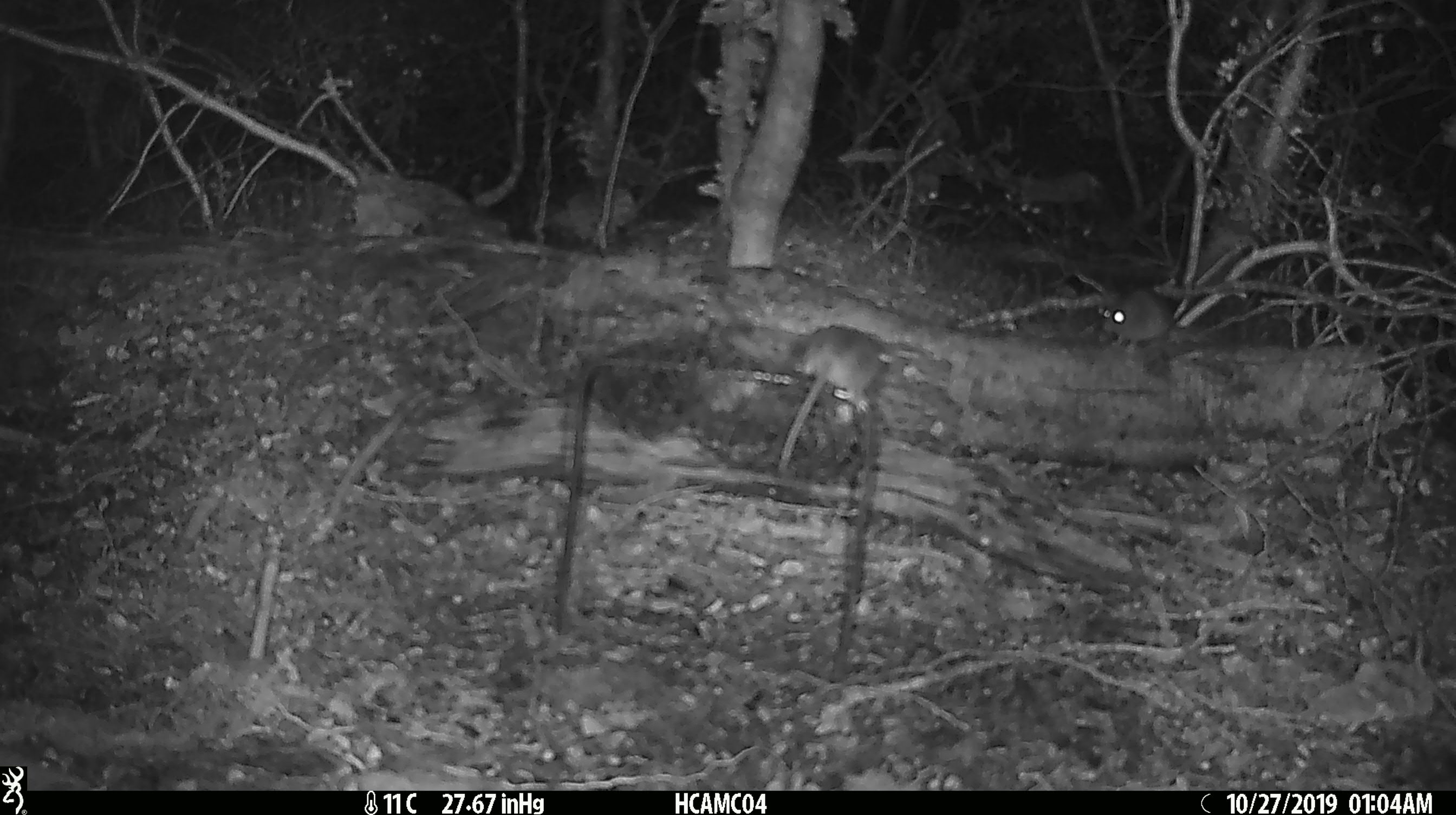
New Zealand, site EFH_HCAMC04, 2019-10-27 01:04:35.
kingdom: Animalia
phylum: Chordata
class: Mammalia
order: Rodentia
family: Muridae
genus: Mus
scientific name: Mus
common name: mouse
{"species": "mouse (Mus)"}